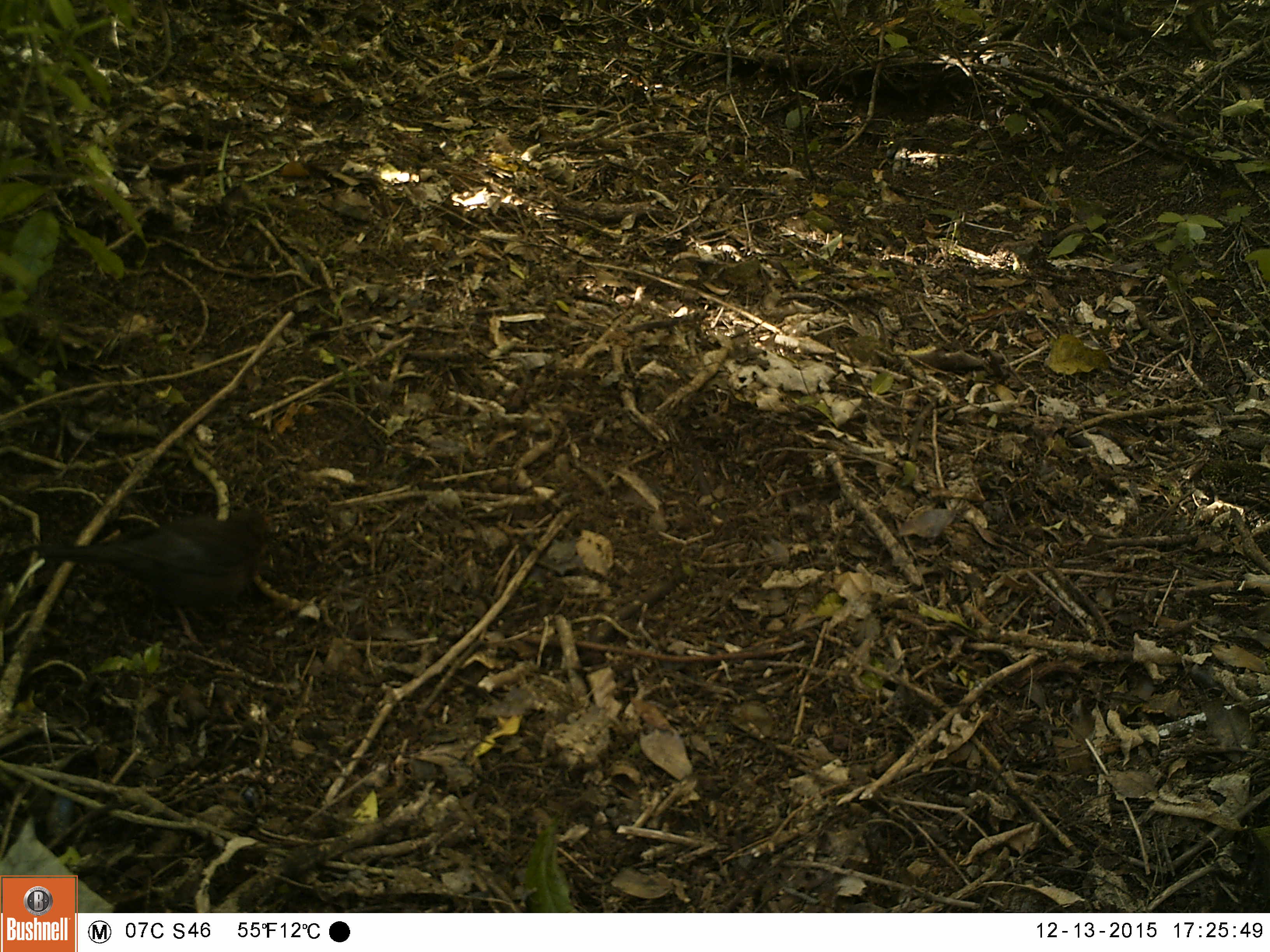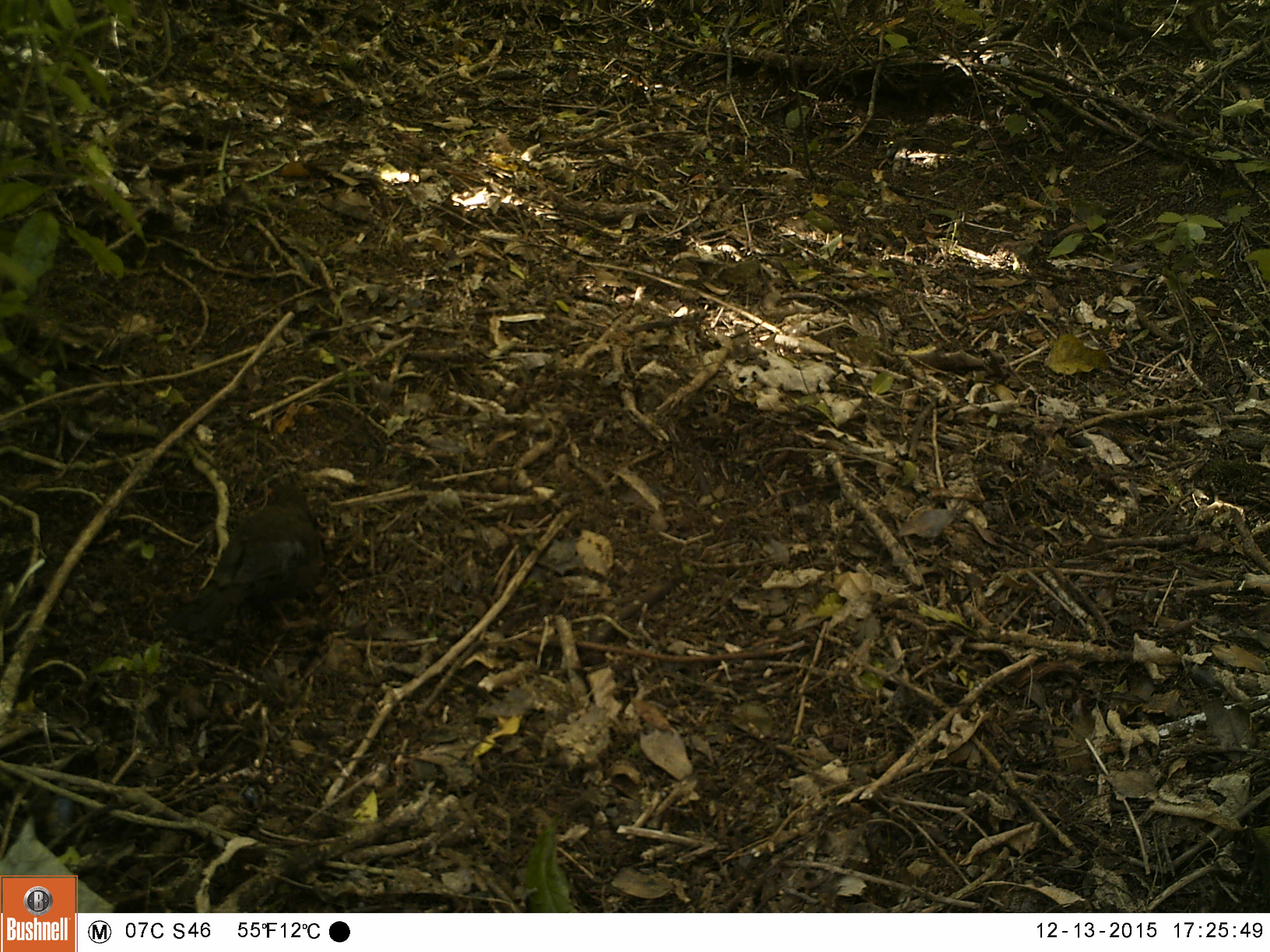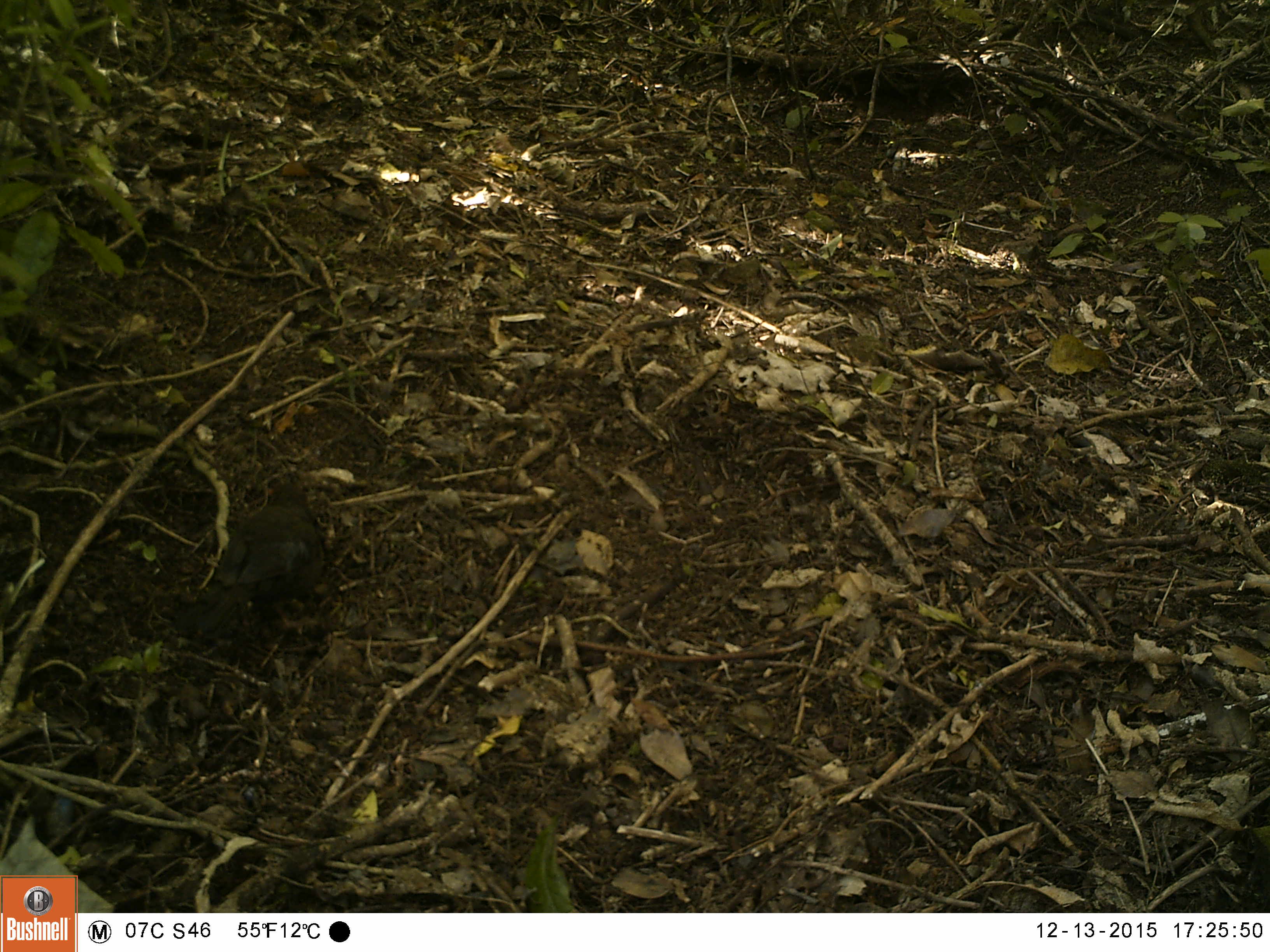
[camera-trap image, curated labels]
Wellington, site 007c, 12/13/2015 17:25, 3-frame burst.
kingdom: Animalia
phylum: Chordata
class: Aves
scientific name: Aves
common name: bird